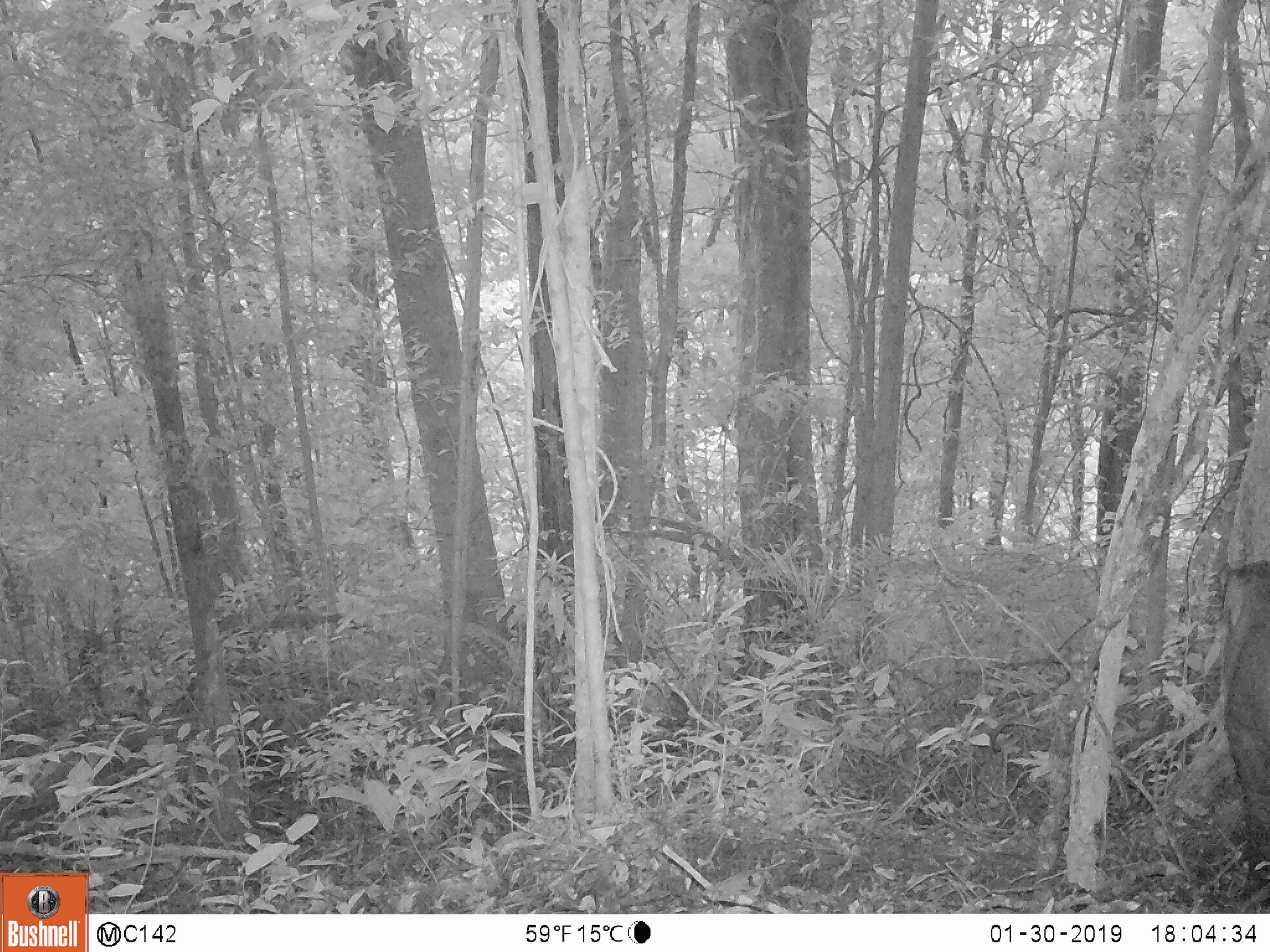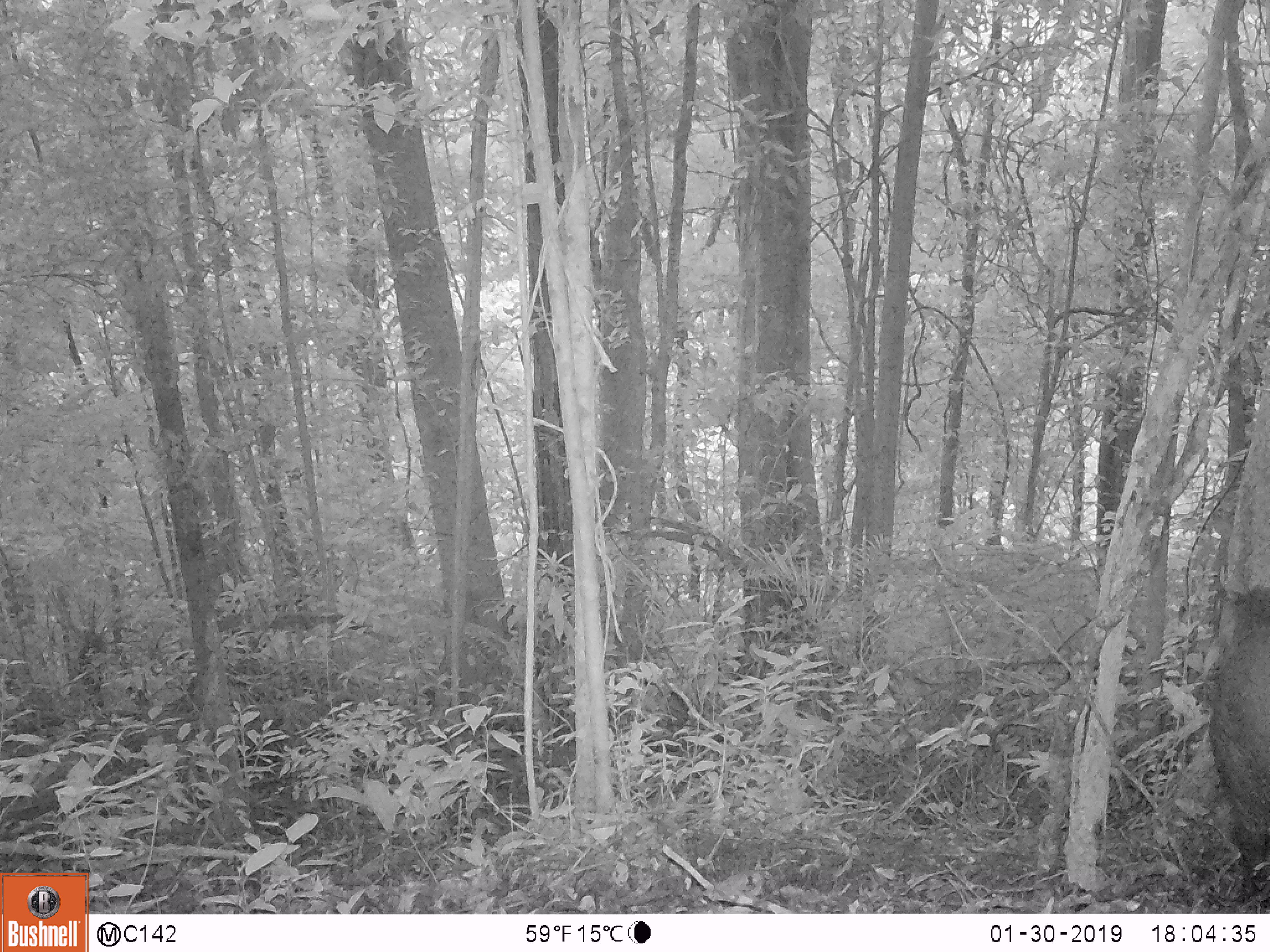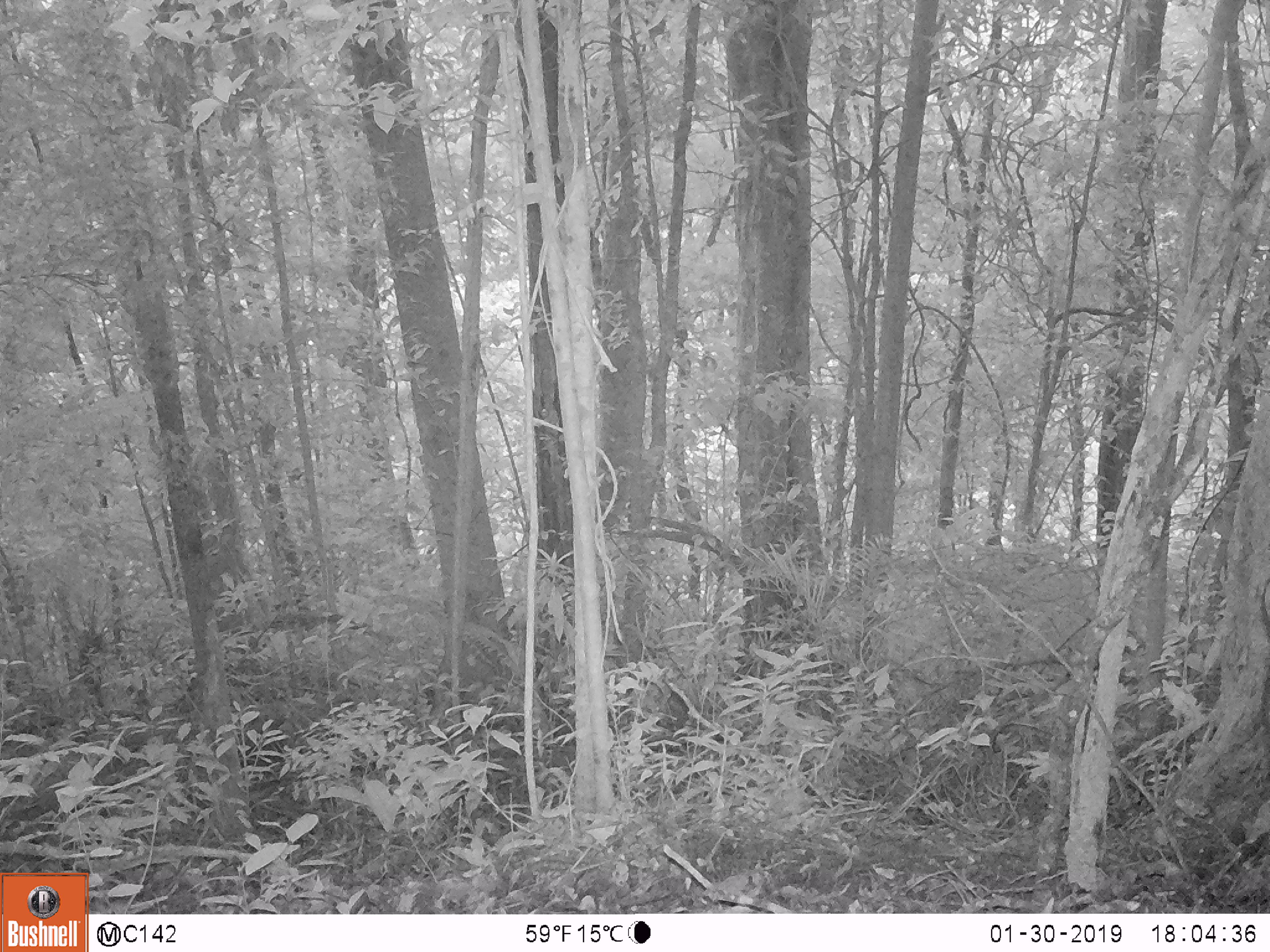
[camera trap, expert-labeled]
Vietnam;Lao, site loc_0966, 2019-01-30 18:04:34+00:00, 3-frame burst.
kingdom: Animalia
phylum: Chordata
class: Mammalia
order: Artiodactyla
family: Suidae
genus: Sus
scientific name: Sus scrofa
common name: eurasian wild pig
Eurasian wild pig (Sus scrofa). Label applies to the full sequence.